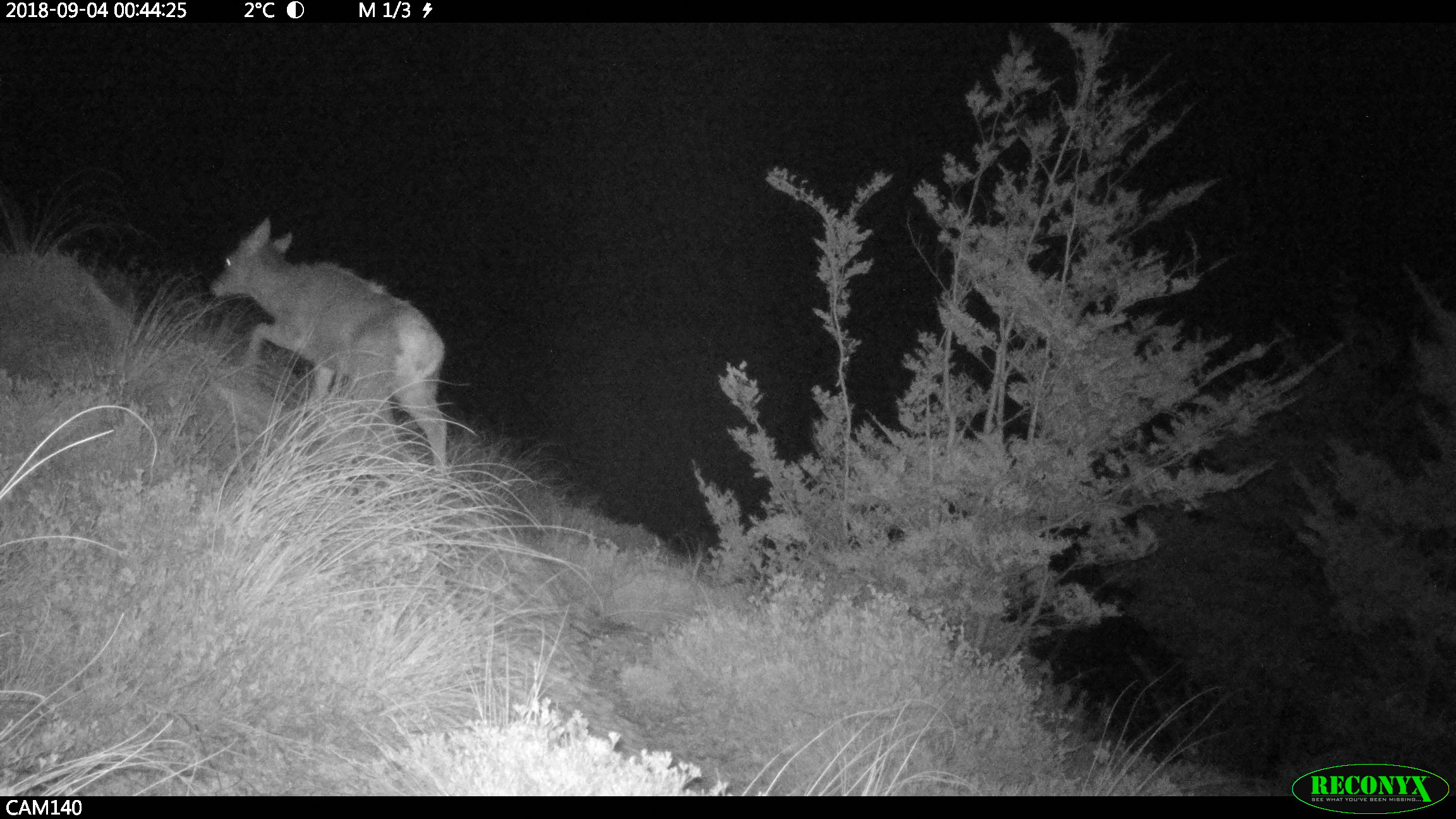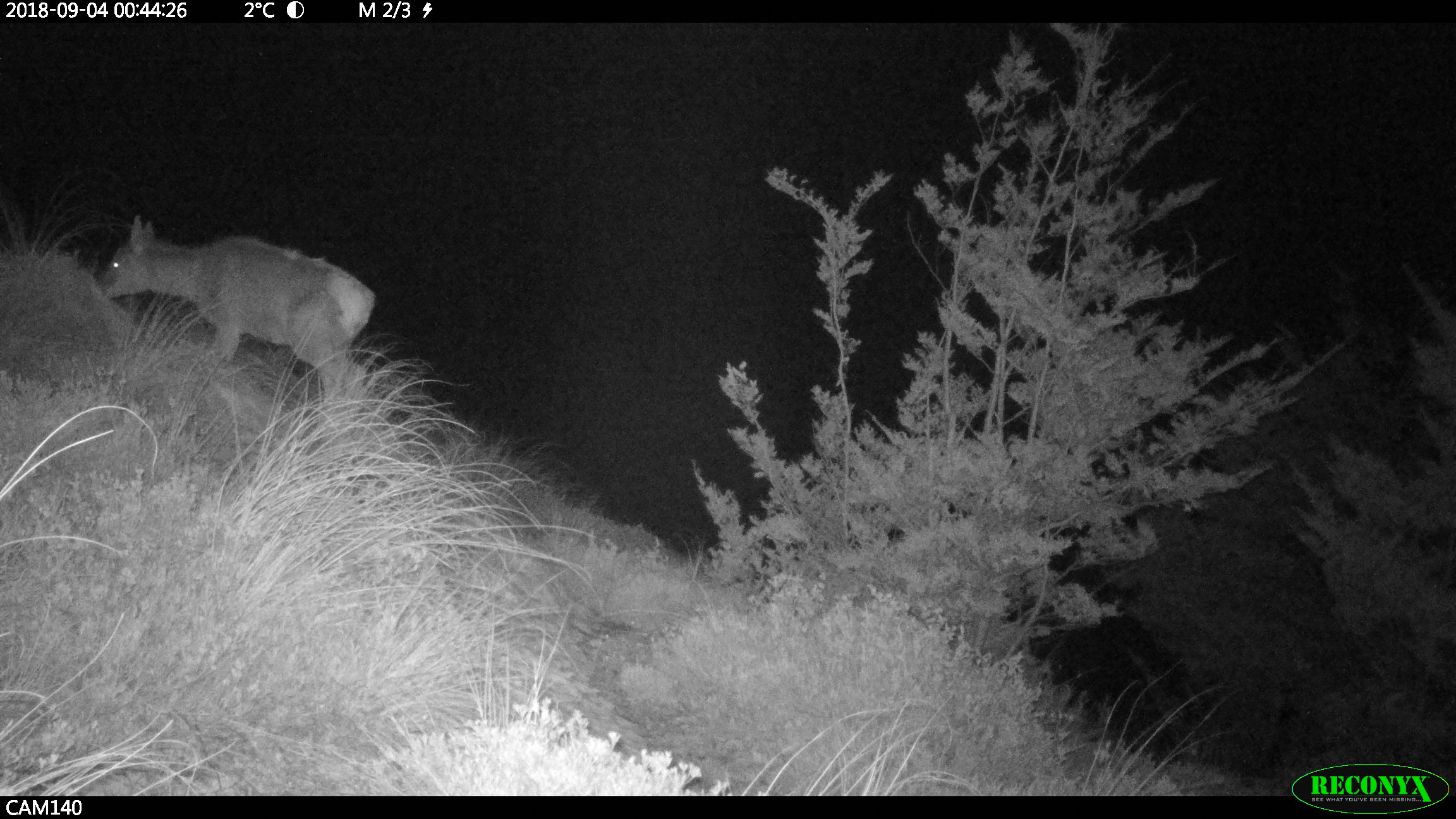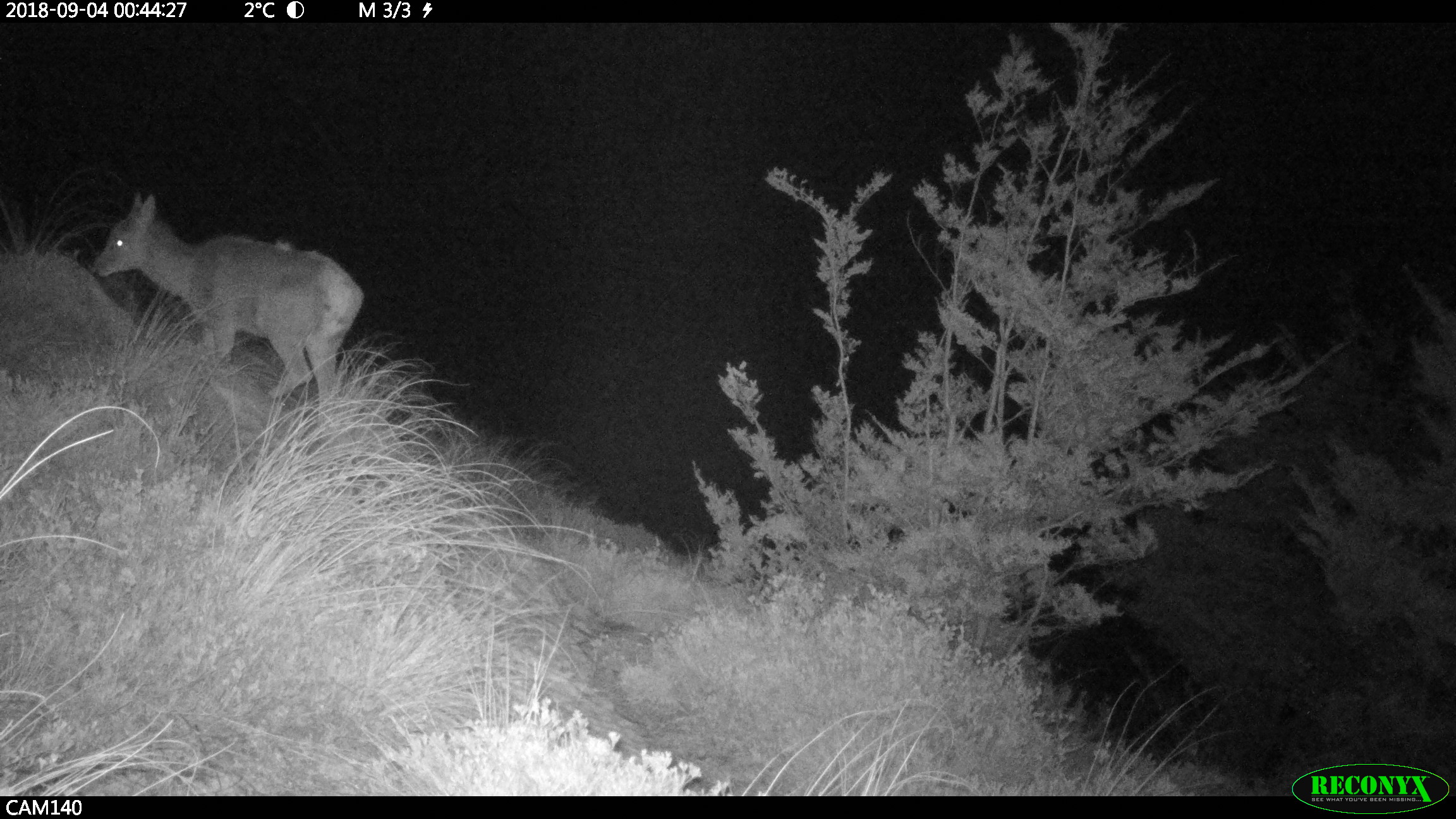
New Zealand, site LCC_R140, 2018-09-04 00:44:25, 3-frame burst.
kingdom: Animalia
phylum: Chordata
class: Mammalia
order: Artiodactyla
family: Cervidae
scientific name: Cervidae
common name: deer